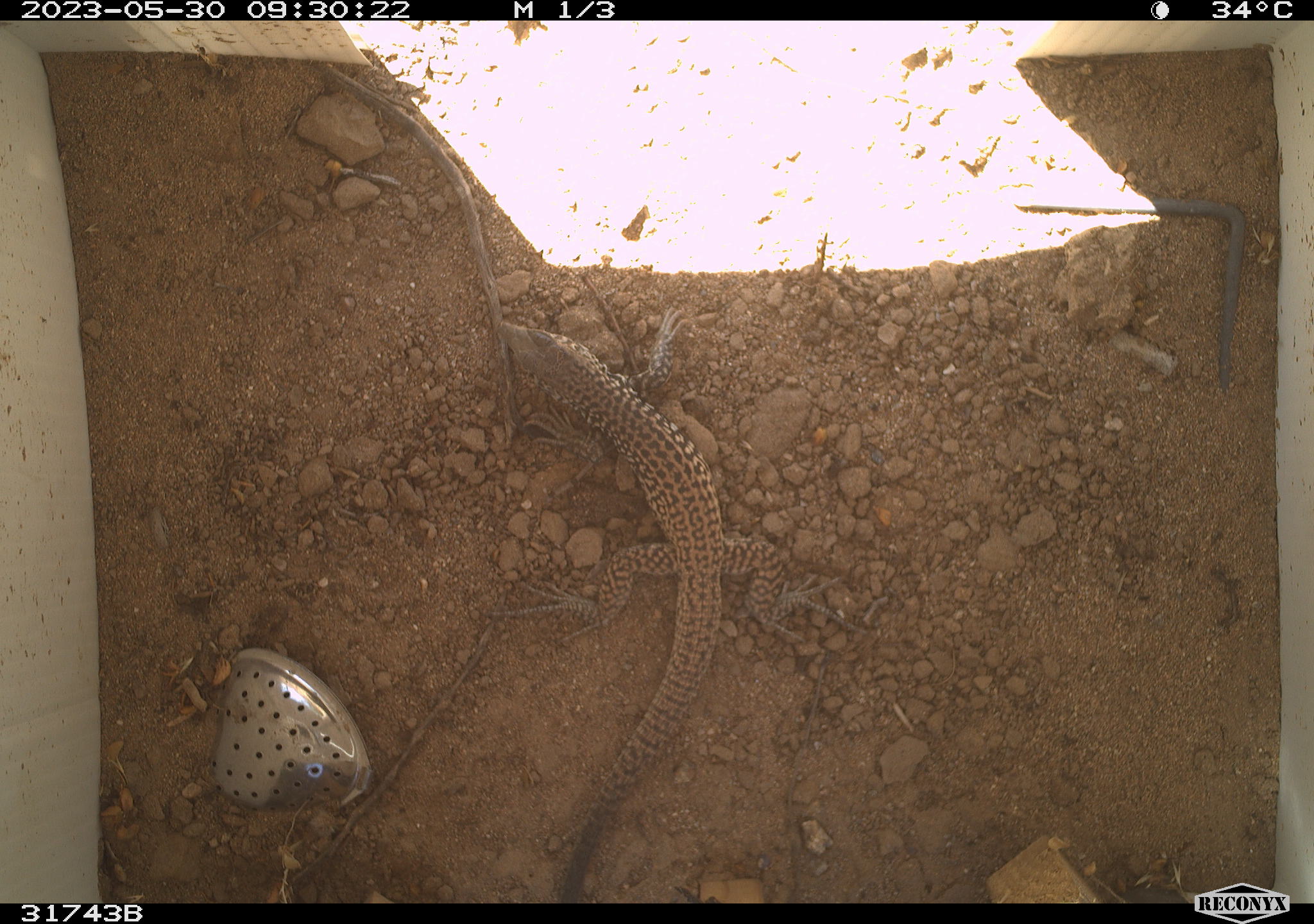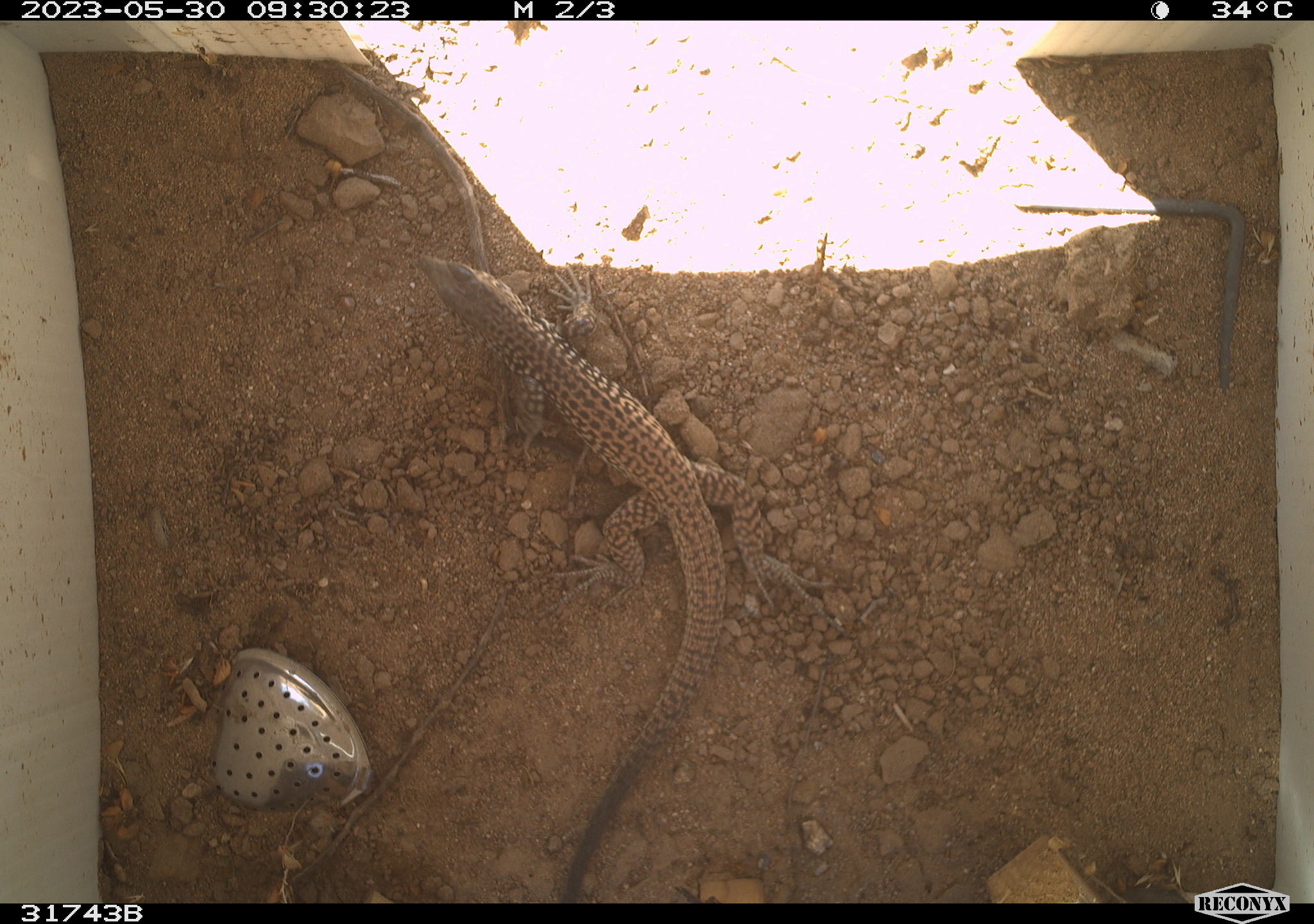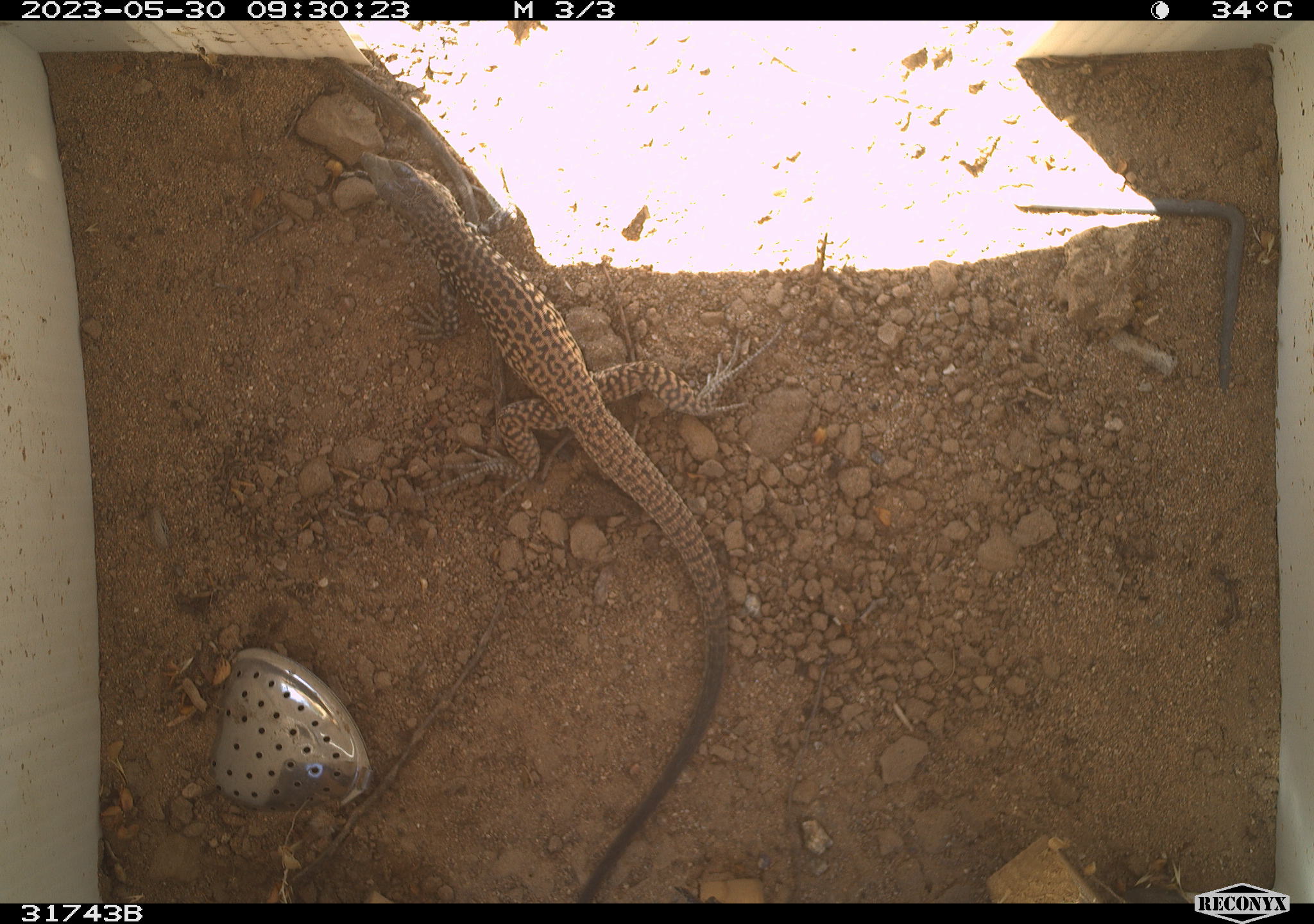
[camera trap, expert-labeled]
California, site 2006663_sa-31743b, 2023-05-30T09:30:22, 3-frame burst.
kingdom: Animalia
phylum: Chordata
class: Reptilia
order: Squamata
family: Teiidae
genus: Aspidoscelis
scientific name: Aspidoscelis tigris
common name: western whiptail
Western whiptail (Aspidoscelis tigris).